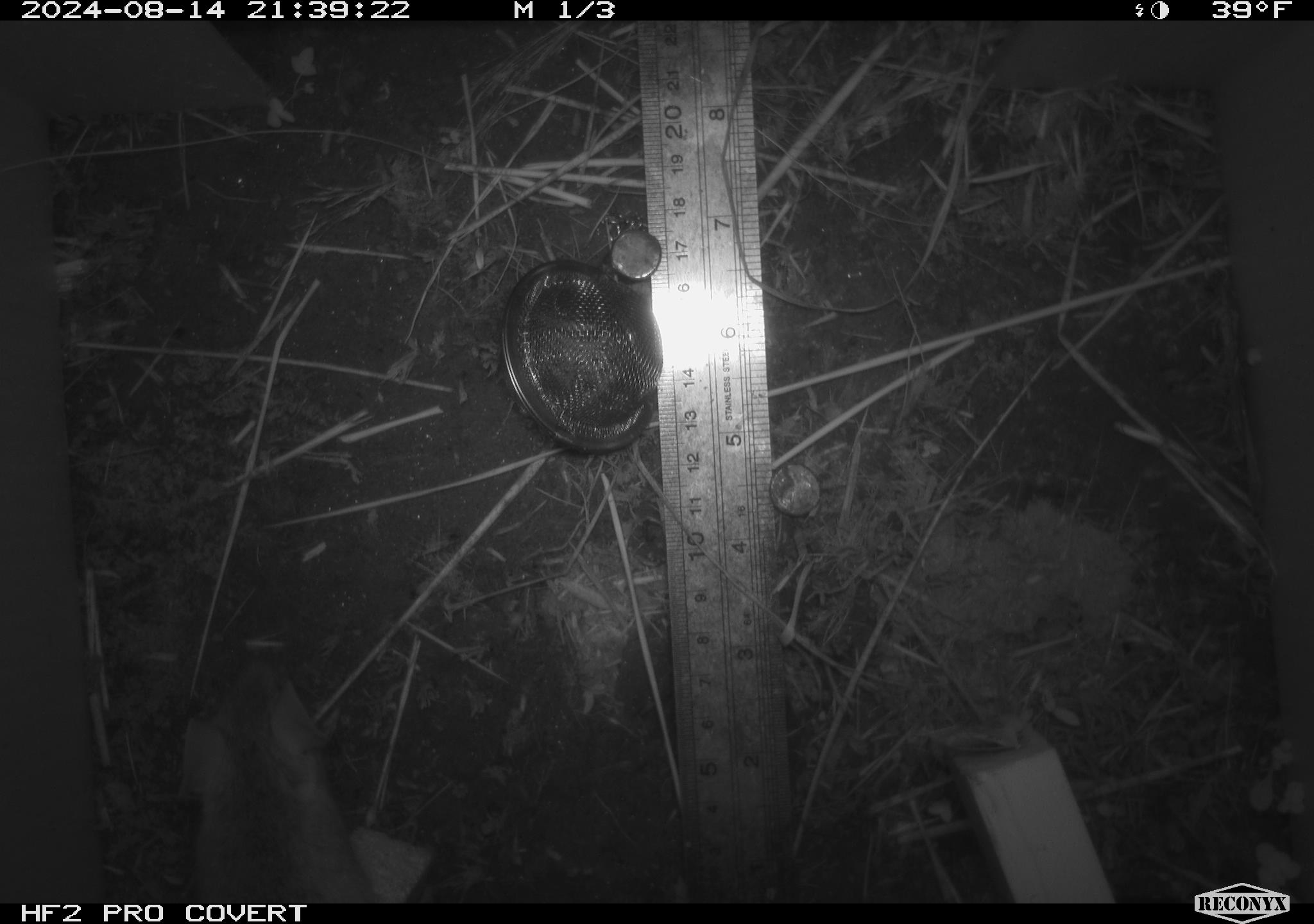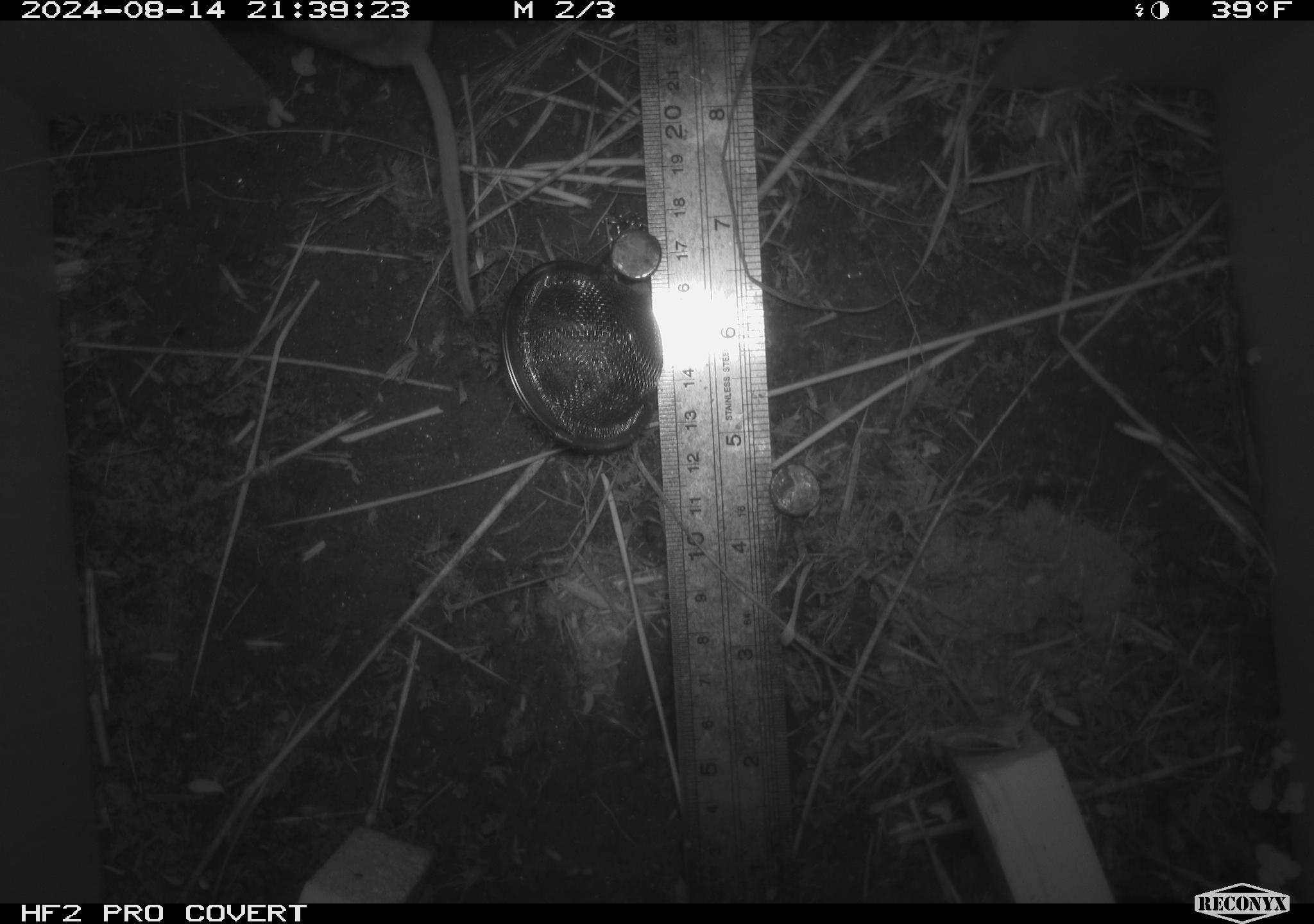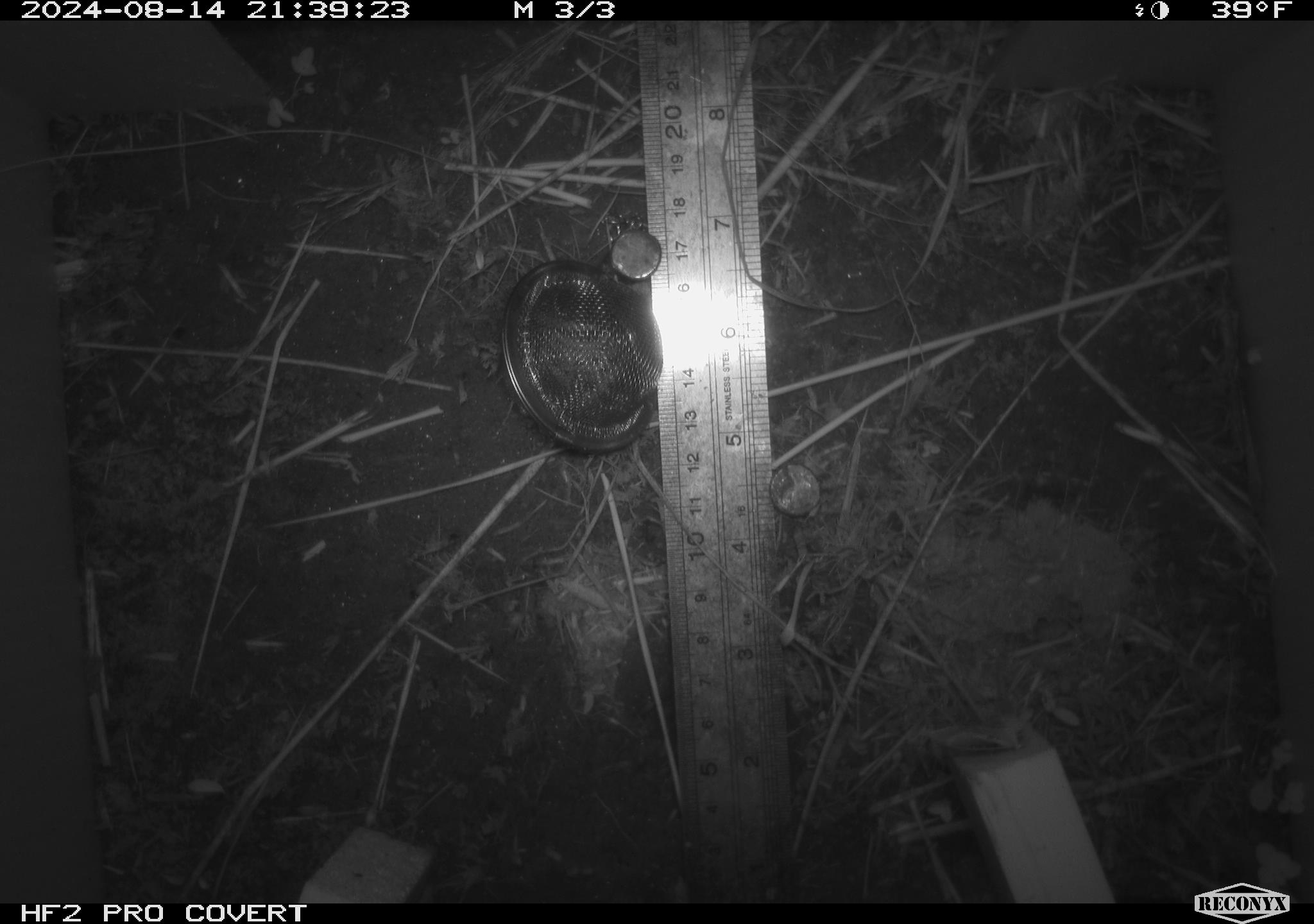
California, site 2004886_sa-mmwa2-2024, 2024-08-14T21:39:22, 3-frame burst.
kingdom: Animalia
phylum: Chordata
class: Mammalia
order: Rodentia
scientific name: Rodentia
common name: mouse species